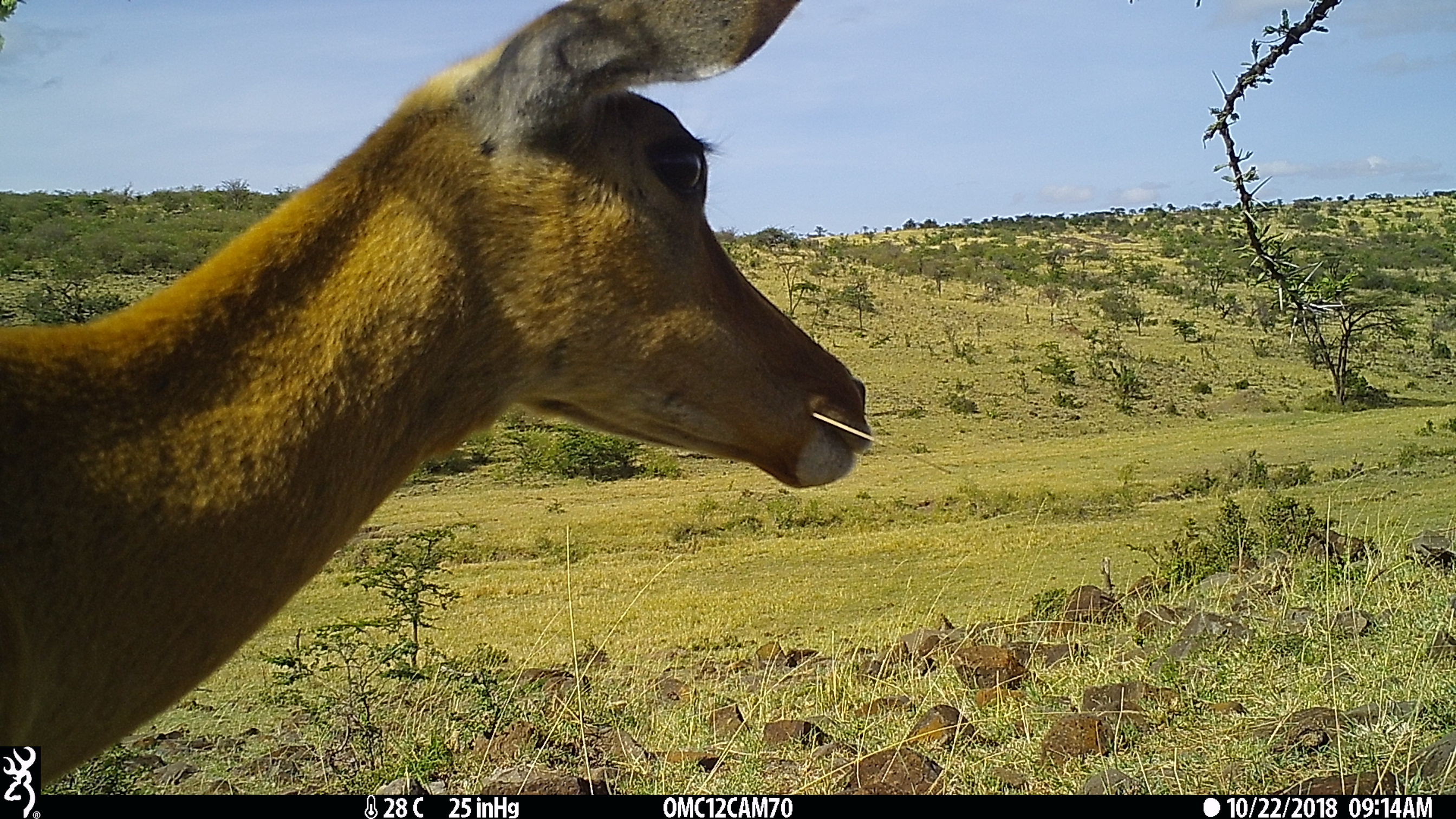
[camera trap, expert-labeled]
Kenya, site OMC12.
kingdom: Animalia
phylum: Chordata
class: Mammalia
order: Artiodactyla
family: Bovidae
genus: Aepyceros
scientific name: Aepyceros melampus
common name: impala